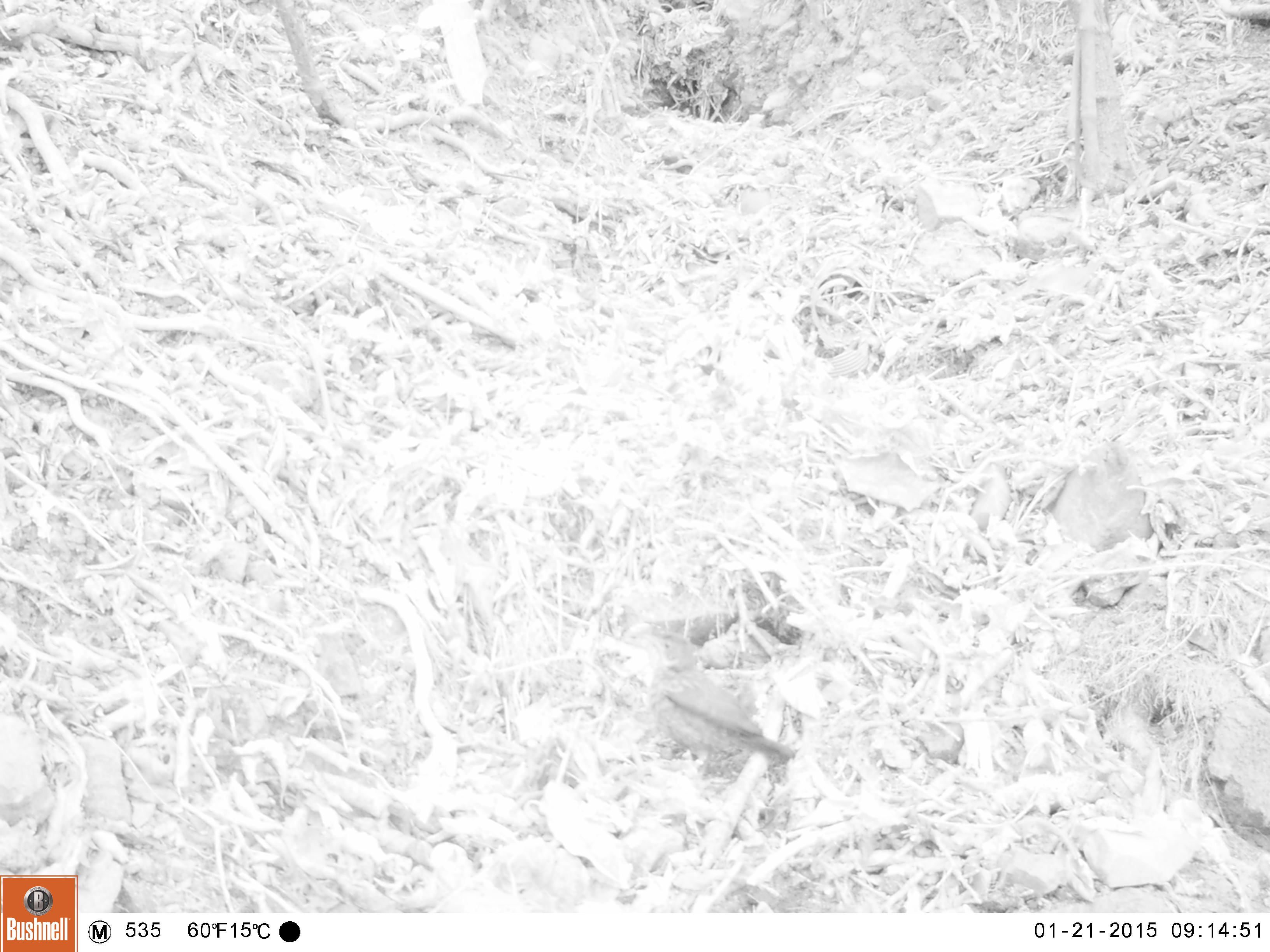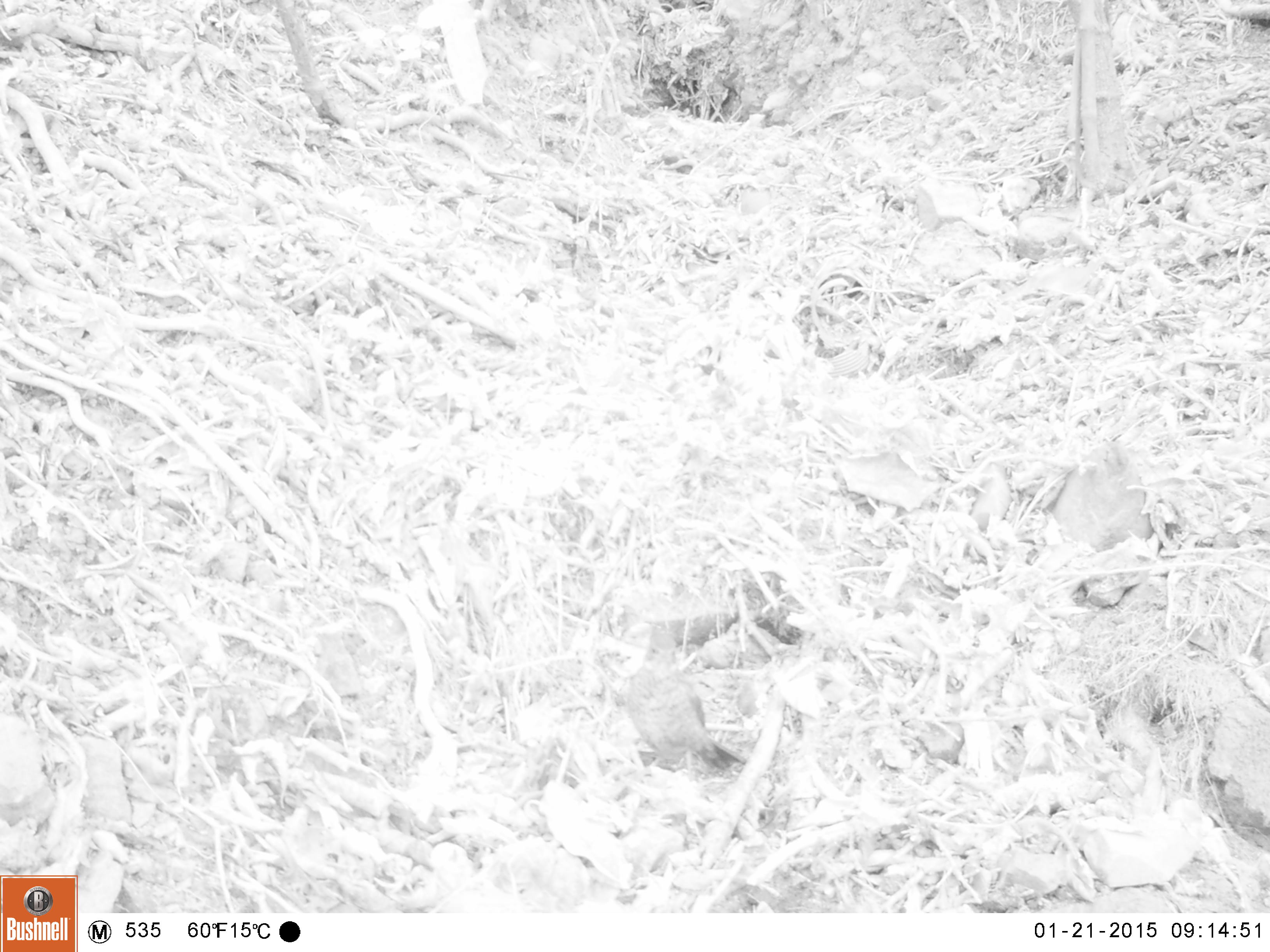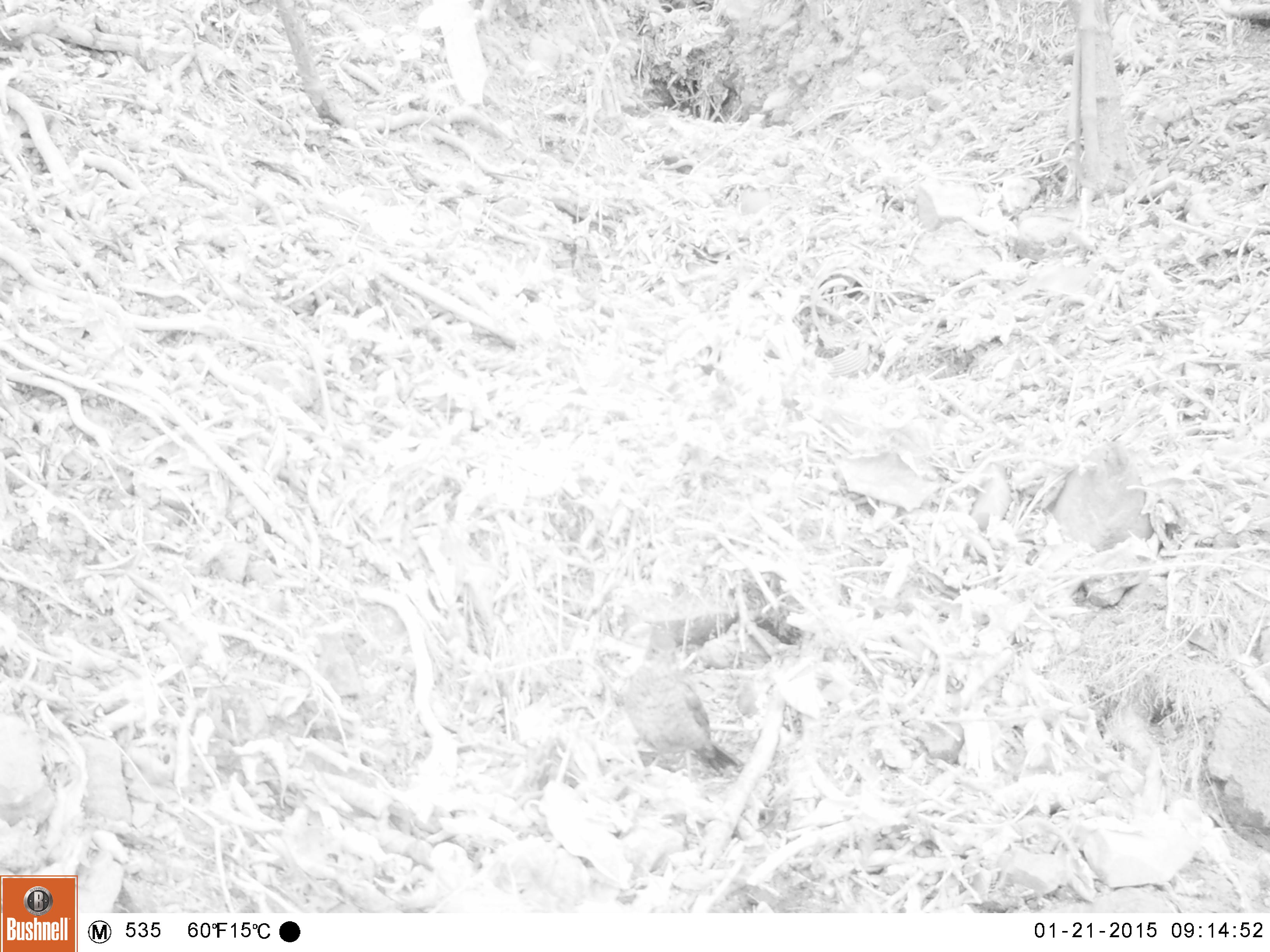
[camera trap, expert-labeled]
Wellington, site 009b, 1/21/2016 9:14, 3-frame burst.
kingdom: Animalia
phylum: Chordata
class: Aves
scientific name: Aves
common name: bird